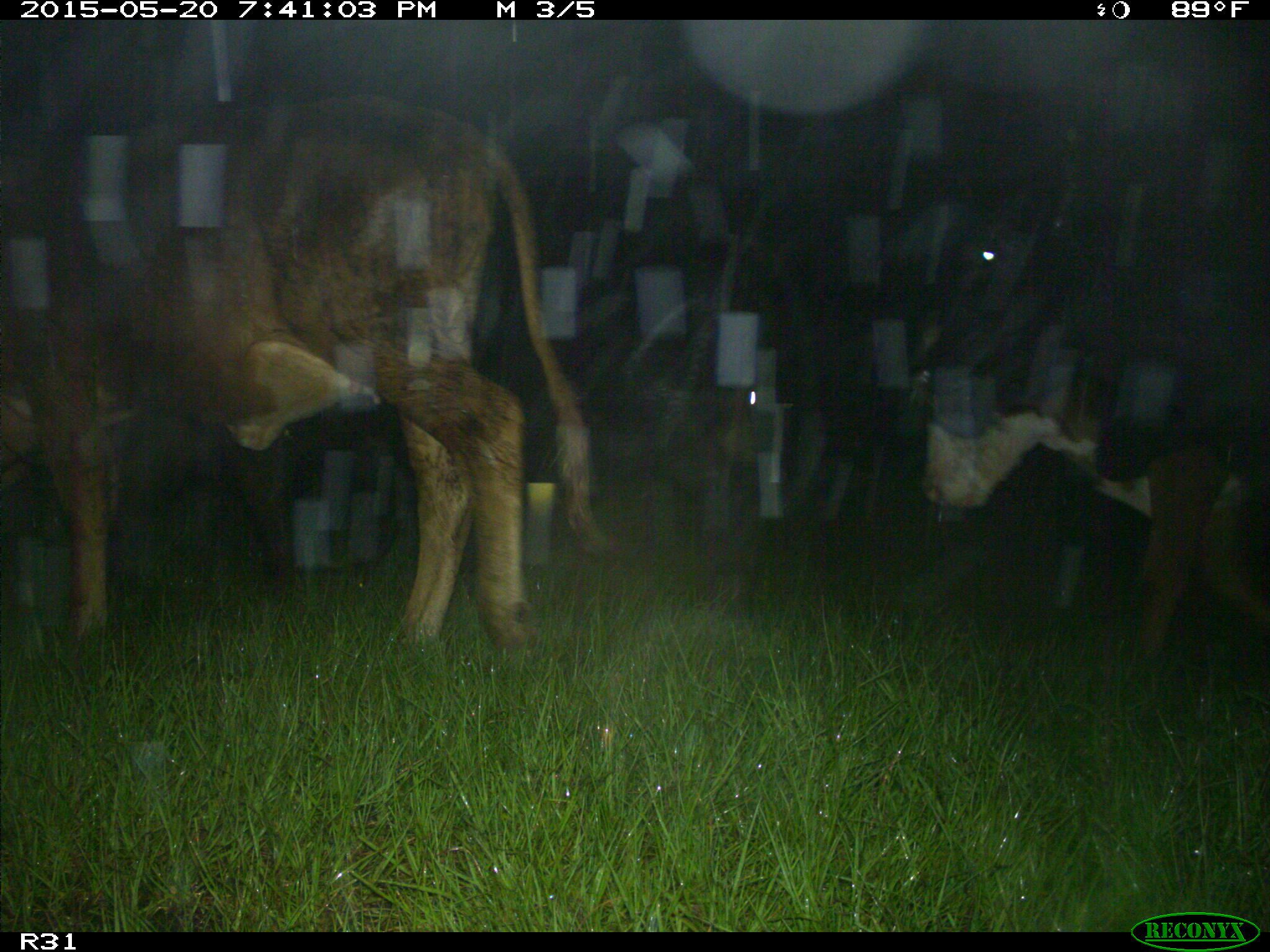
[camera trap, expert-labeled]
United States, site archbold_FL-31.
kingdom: Animalia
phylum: Chordata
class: Mammalia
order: Artiodactyla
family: Bovidae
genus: Bos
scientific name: Bos taurus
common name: domestic cow